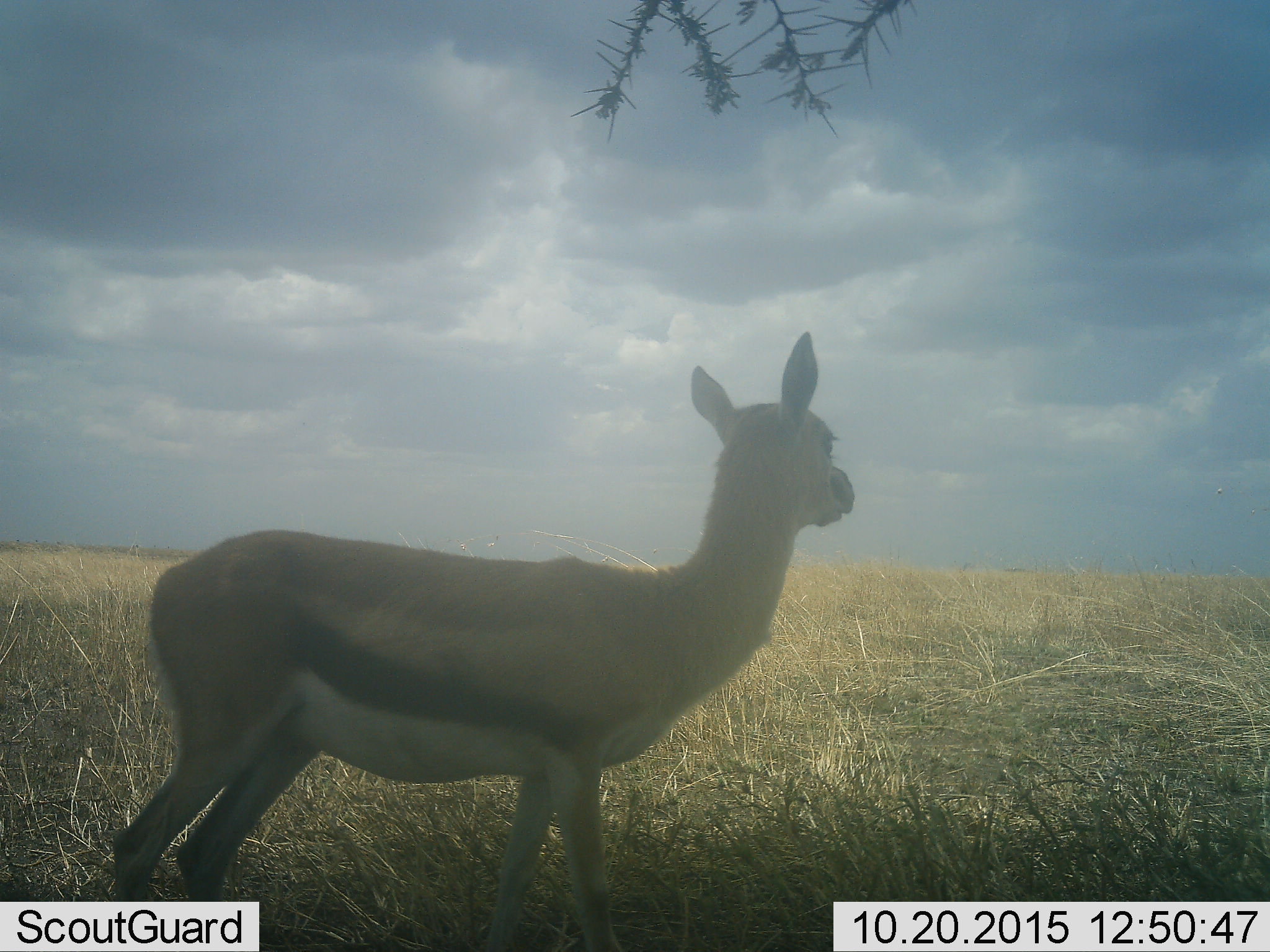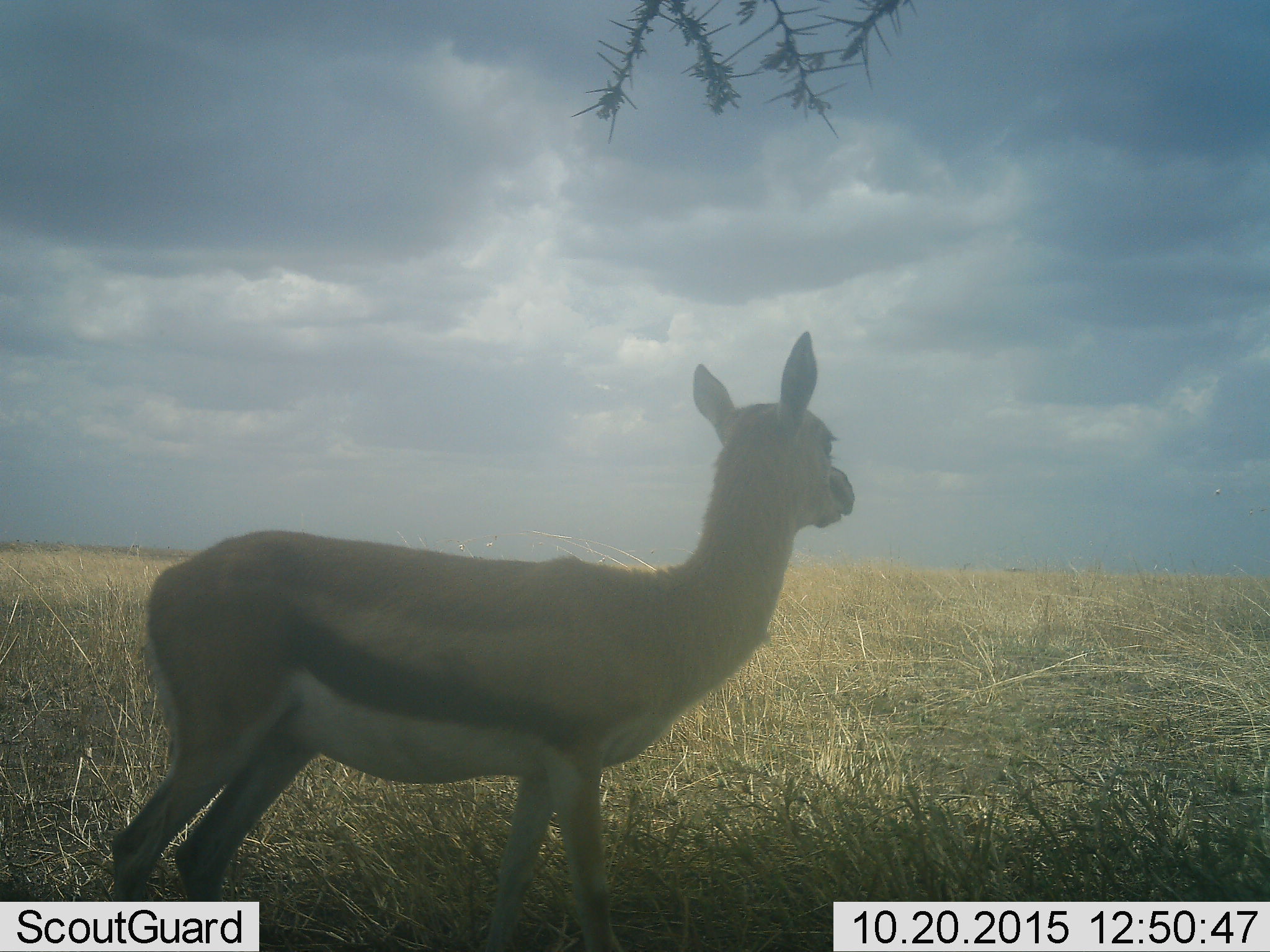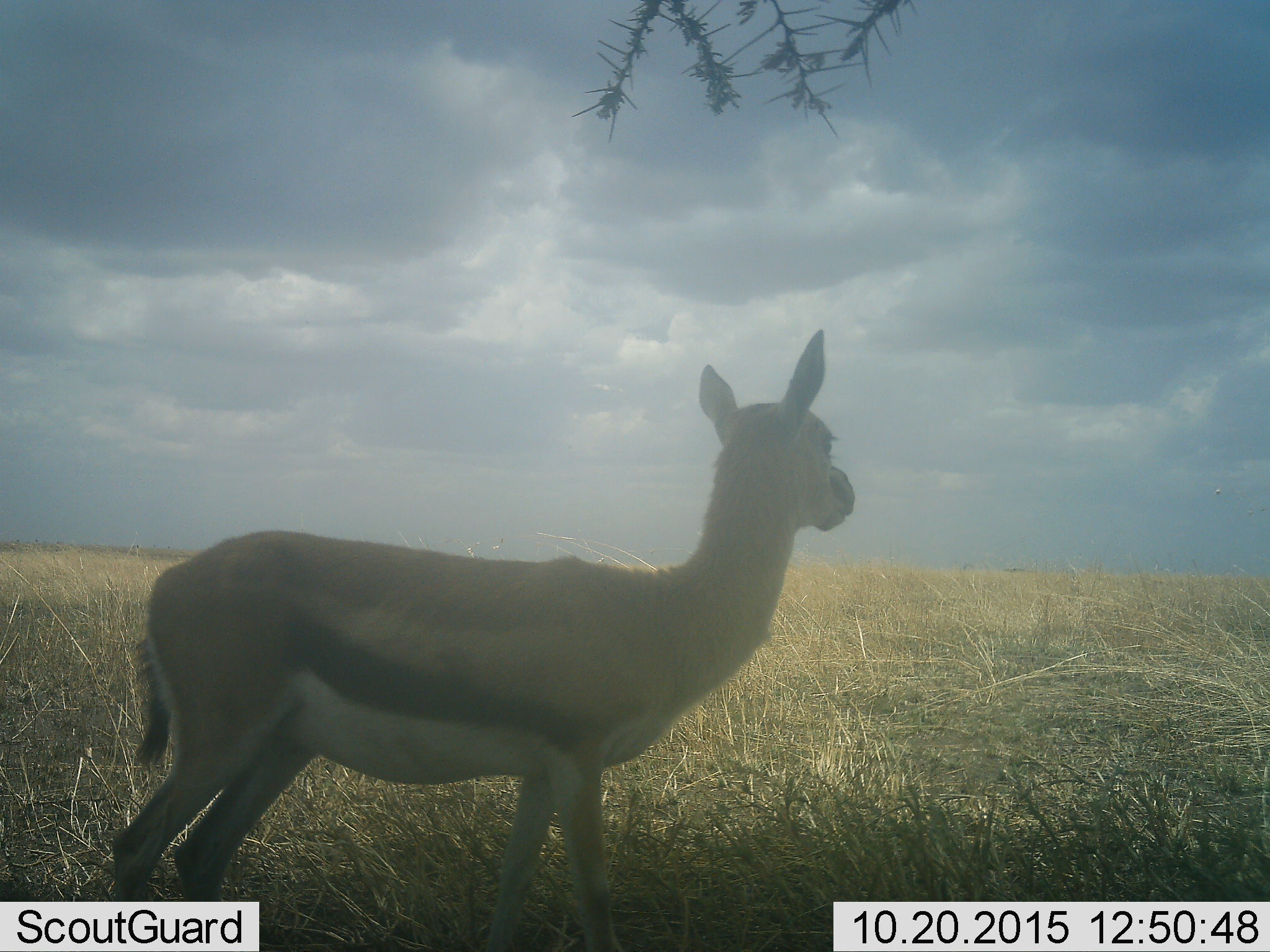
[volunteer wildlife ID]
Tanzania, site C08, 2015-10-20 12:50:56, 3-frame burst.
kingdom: Animalia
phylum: Chordata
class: Mammalia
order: Artiodactyla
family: Bovidae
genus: Eudorcas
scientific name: Eudorcas thomsonii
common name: thomson's gazelle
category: gazellethomsons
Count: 1.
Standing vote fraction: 100%.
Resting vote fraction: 6%.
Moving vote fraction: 0%.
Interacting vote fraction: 0%.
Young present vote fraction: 12%.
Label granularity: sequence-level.